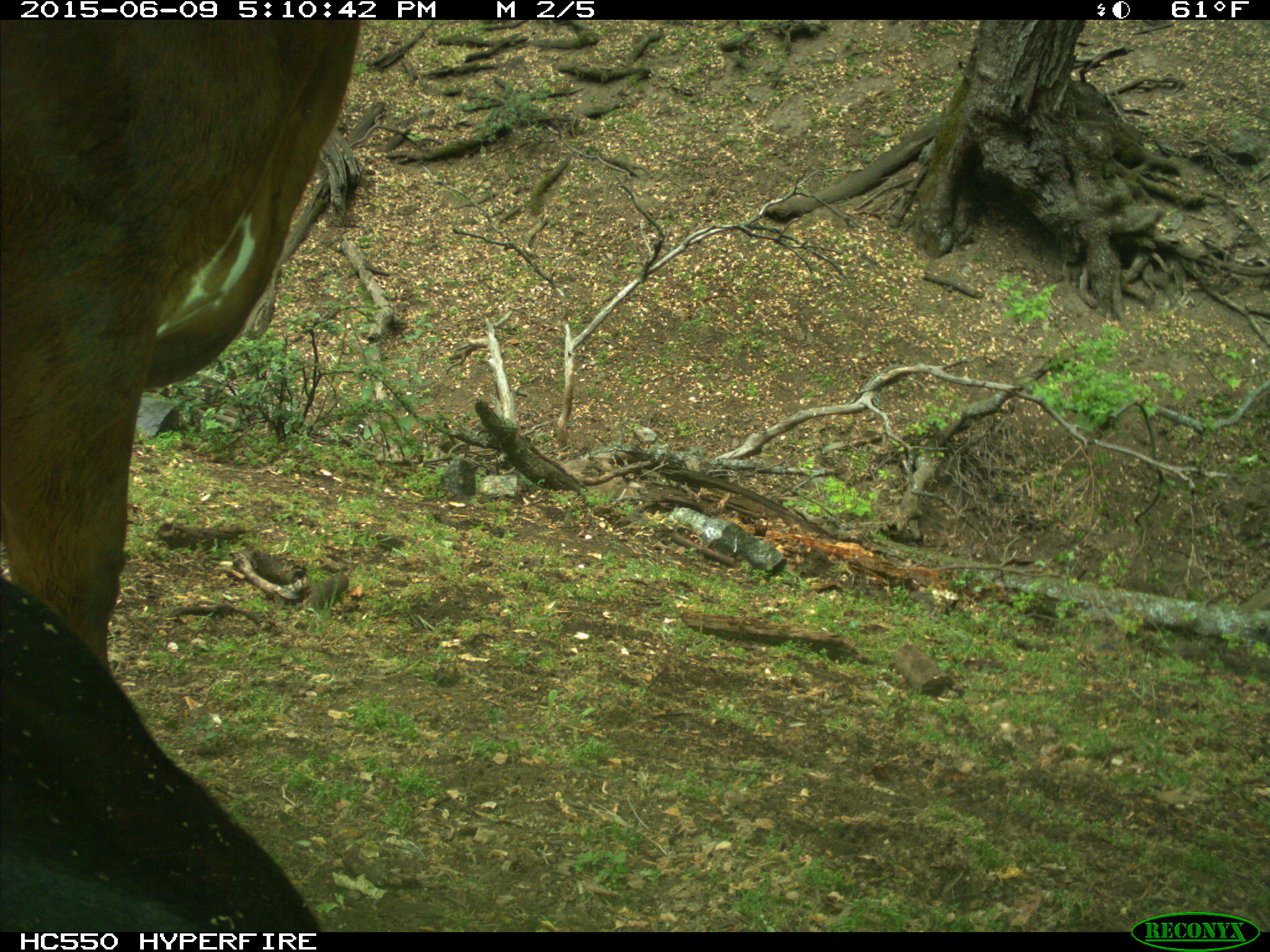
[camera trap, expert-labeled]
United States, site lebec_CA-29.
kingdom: Animalia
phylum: Chordata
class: Mammalia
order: Artiodactyla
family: Bovidae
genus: Bos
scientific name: Bos taurus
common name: domestic cow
Bos taurus (domestic cow).